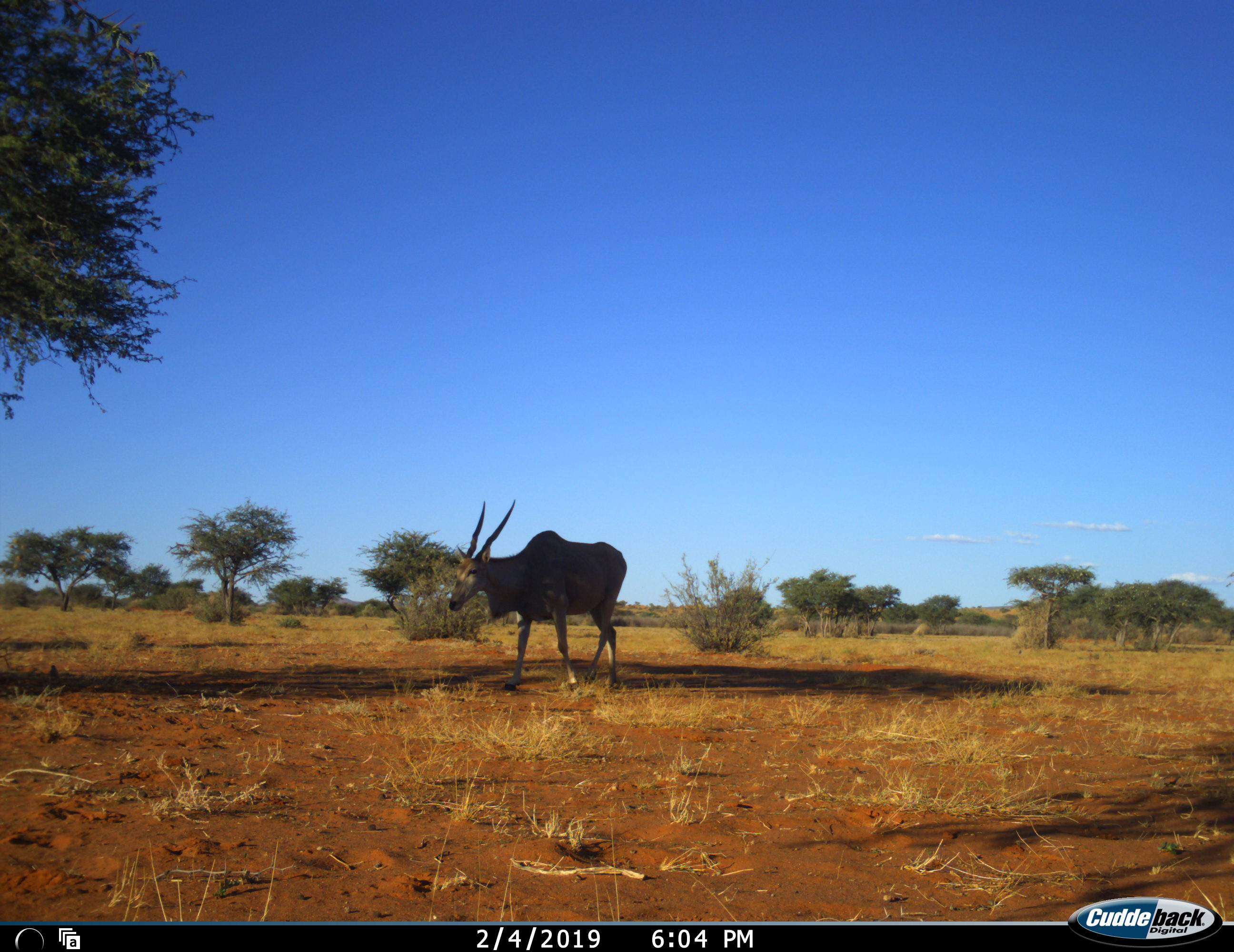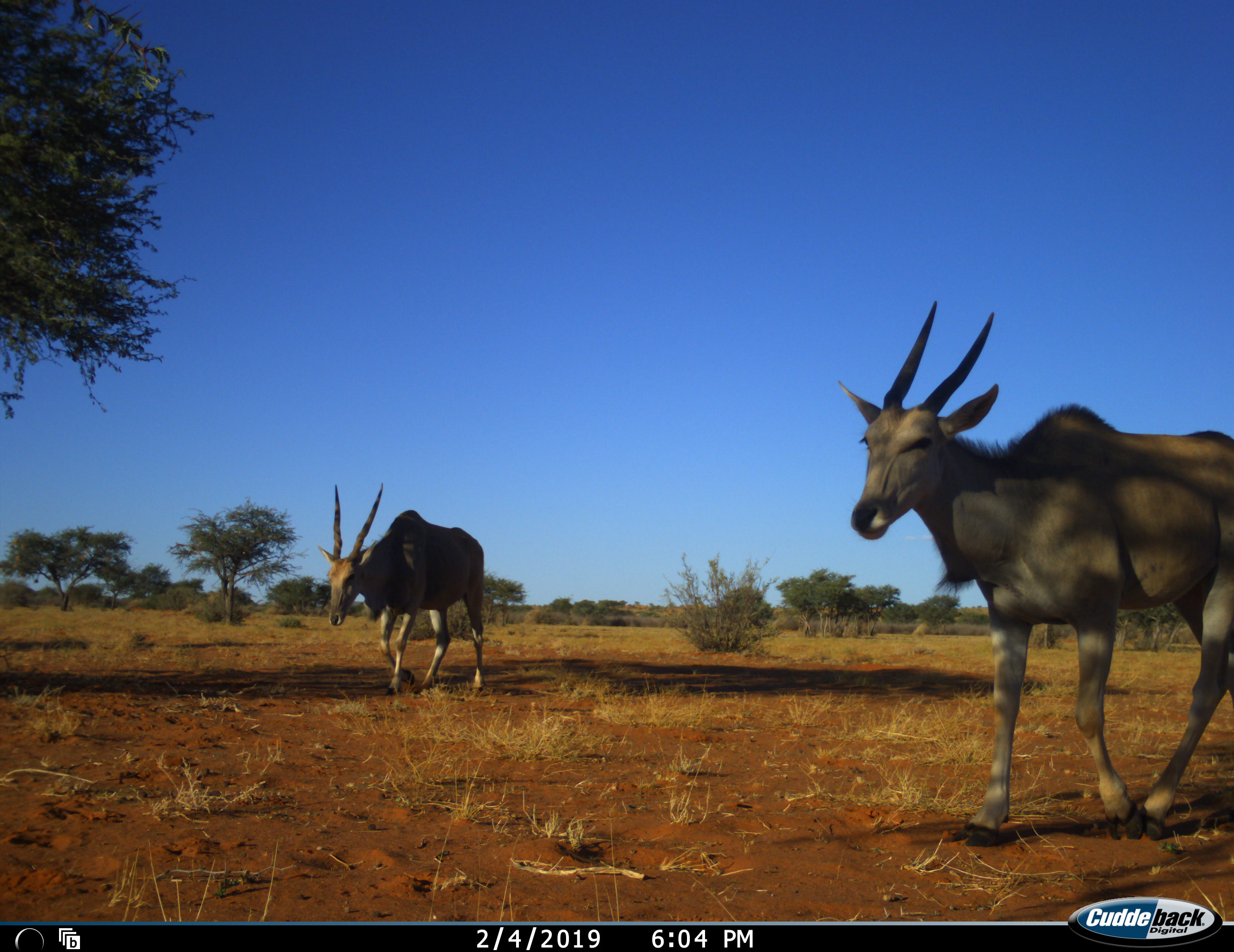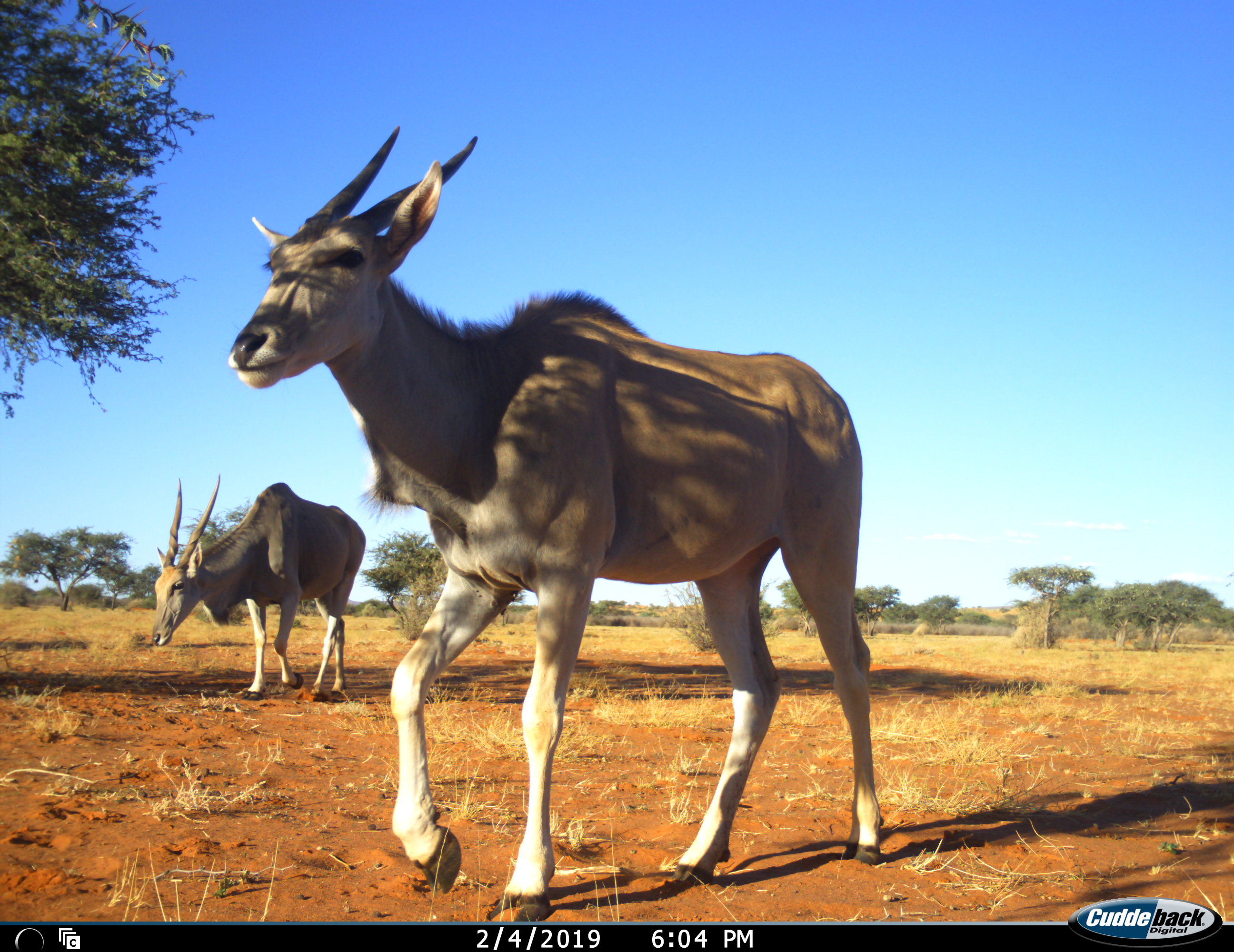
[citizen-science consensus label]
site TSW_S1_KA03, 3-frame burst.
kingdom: Animalia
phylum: Chordata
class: Mammalia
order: Artiodactyla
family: Bovidae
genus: Tragelaphus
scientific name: Tragelaphus oryx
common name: eland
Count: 2.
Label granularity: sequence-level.